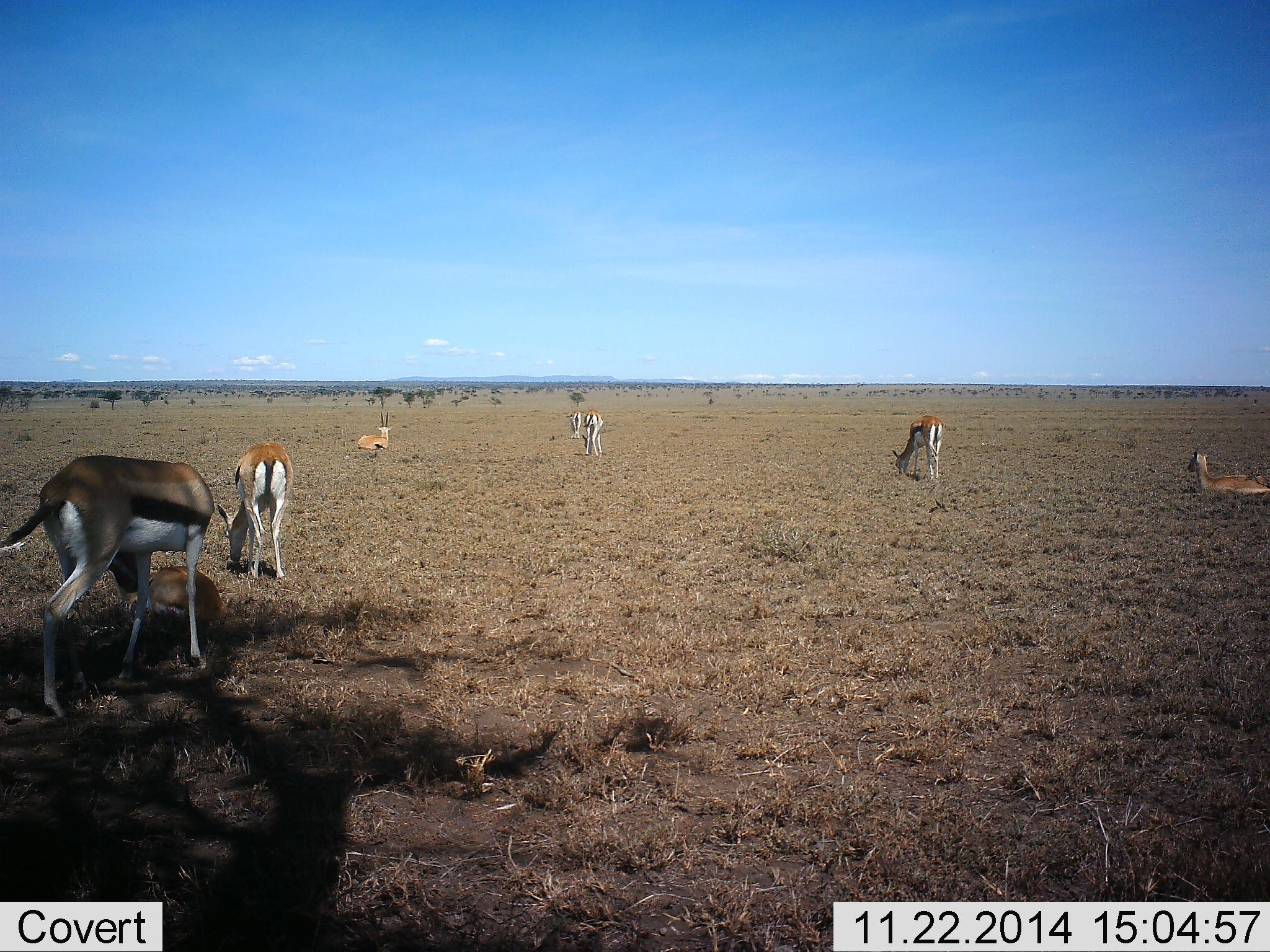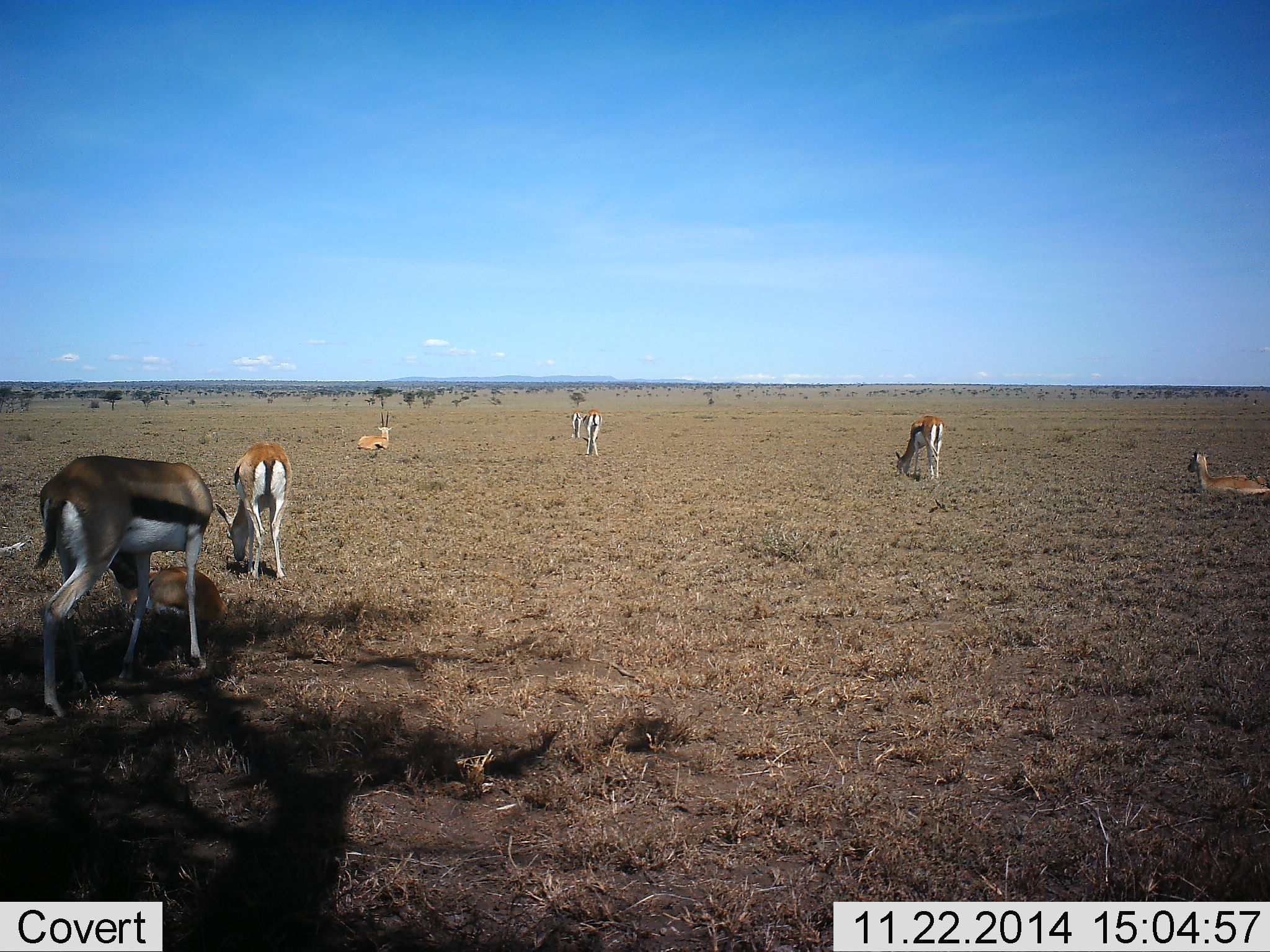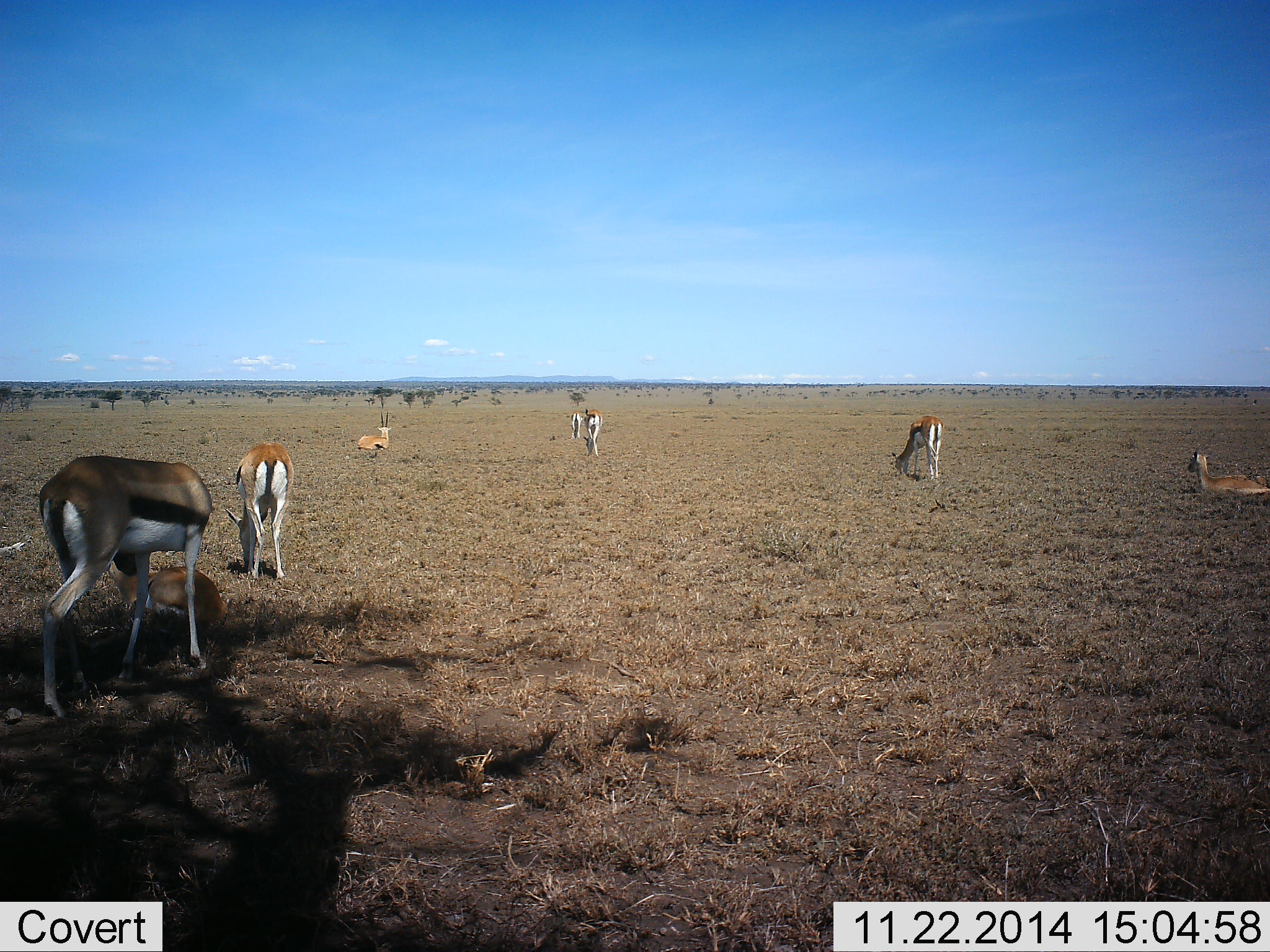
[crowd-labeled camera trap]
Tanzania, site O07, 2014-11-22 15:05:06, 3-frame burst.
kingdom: Animalia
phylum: Chordata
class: Mammalia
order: Artiodactyla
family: Bovidae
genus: Eudorcas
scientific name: Eudorcas thomsonii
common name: thomson's gazelle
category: gazellethomsons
Gazellethomsons (thomson's gazelle) (Eudorcas thomsonii), count 7. Behavior (volunteer vote fractions): standing 20%, resting 60%, moving 20%, interacting 0%. Young present (vote fraction): 0%. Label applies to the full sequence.